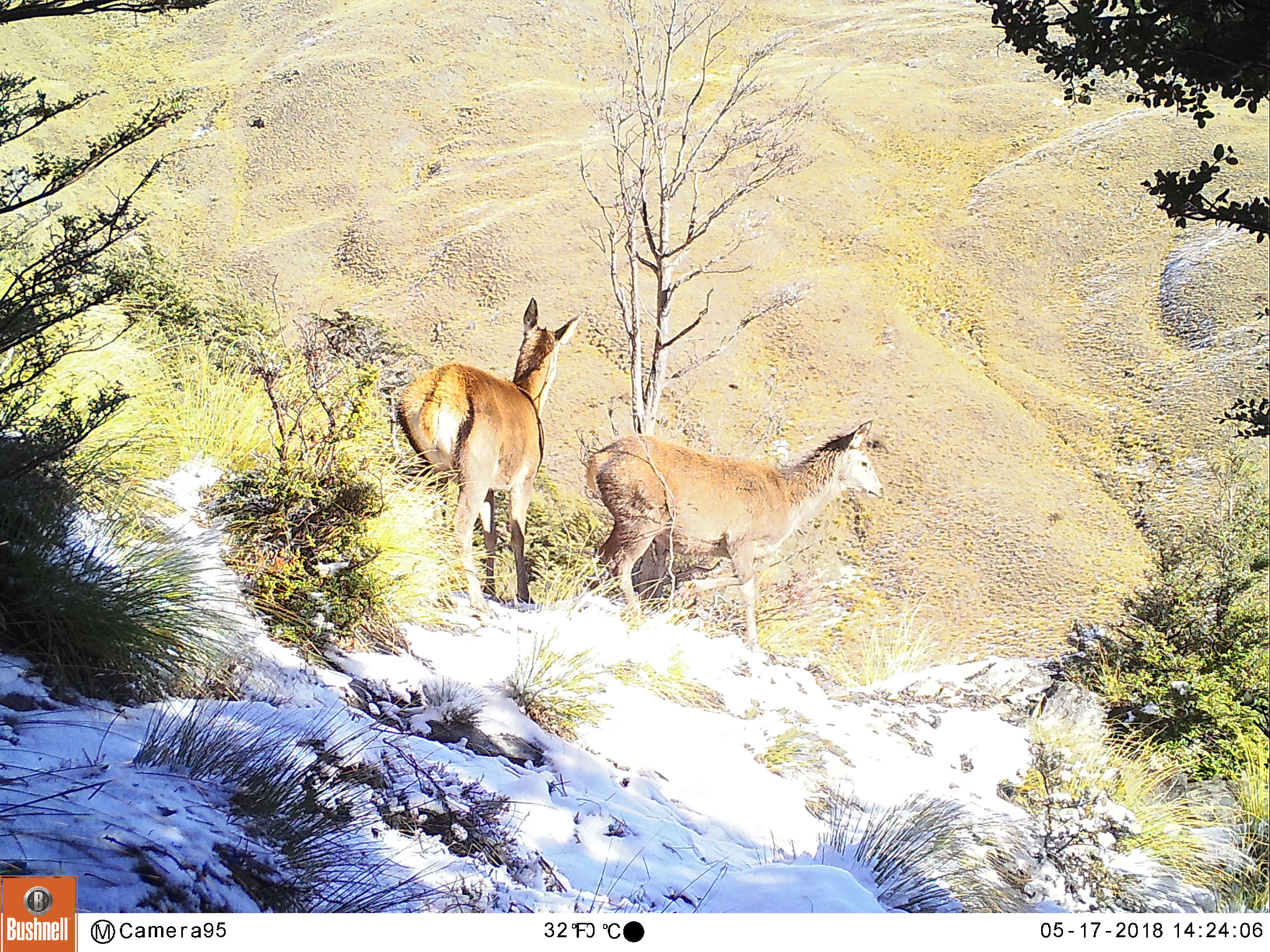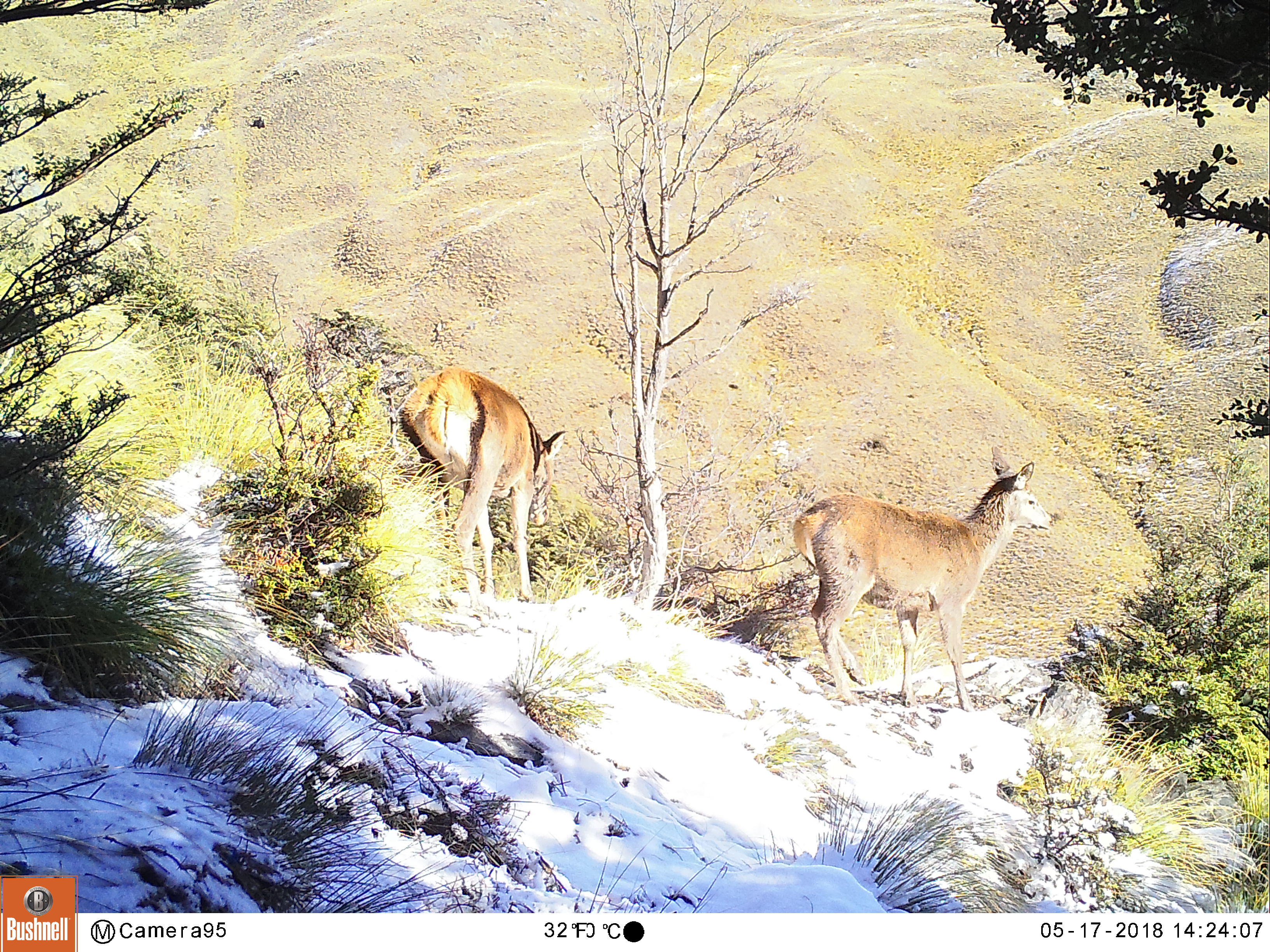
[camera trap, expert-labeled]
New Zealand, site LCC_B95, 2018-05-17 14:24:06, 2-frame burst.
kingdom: Animalia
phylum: Chordata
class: Mammalia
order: Artiodactyla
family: Cervidae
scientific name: Cervidae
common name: deer